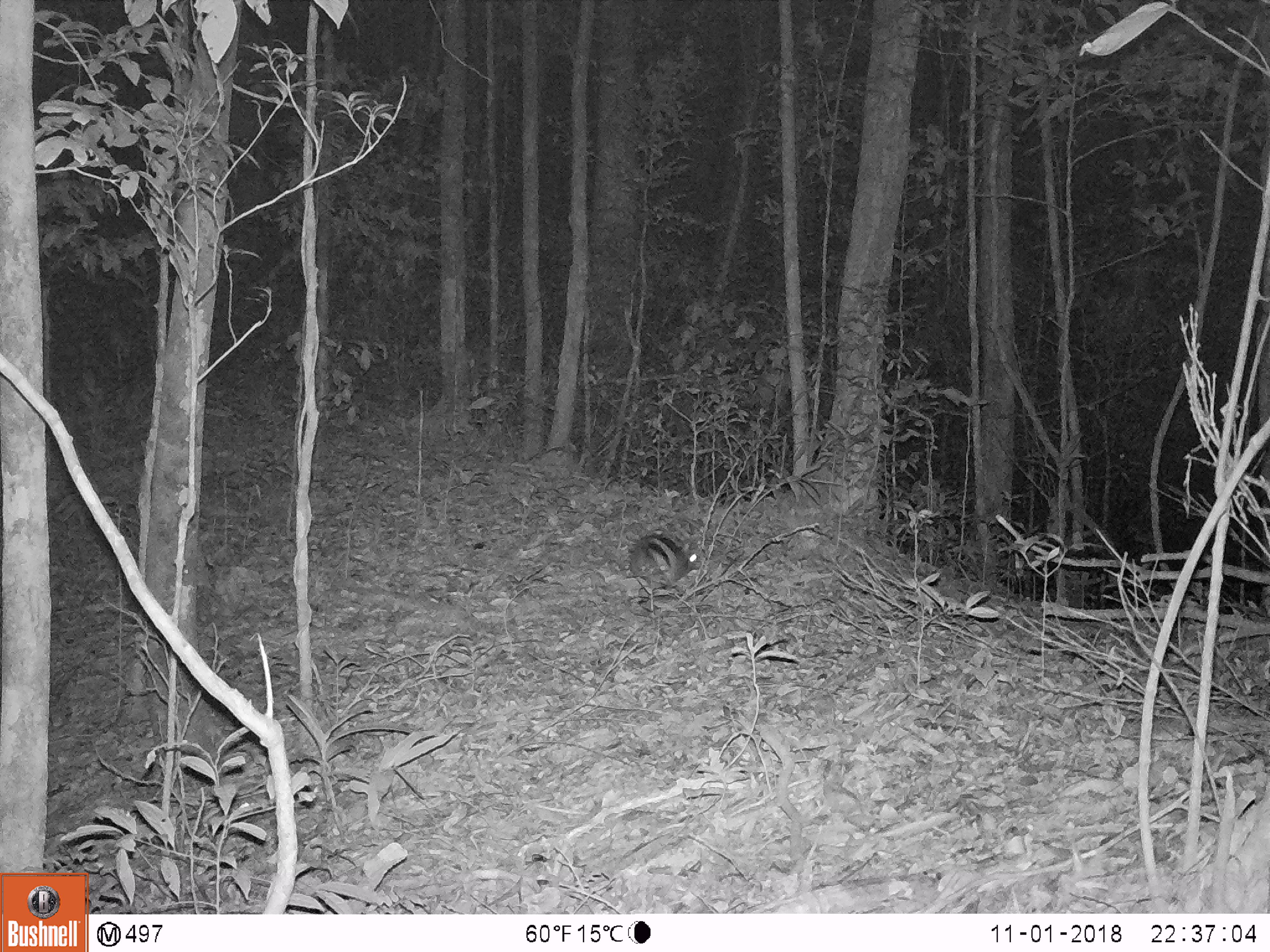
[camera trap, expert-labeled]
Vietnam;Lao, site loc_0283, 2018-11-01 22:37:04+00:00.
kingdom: Animalia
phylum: Chordata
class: Mammalia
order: Lagomorpha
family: Leporidae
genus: Nesolagus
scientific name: Nesolagus timminsi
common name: annamite striped rabbit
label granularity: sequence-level